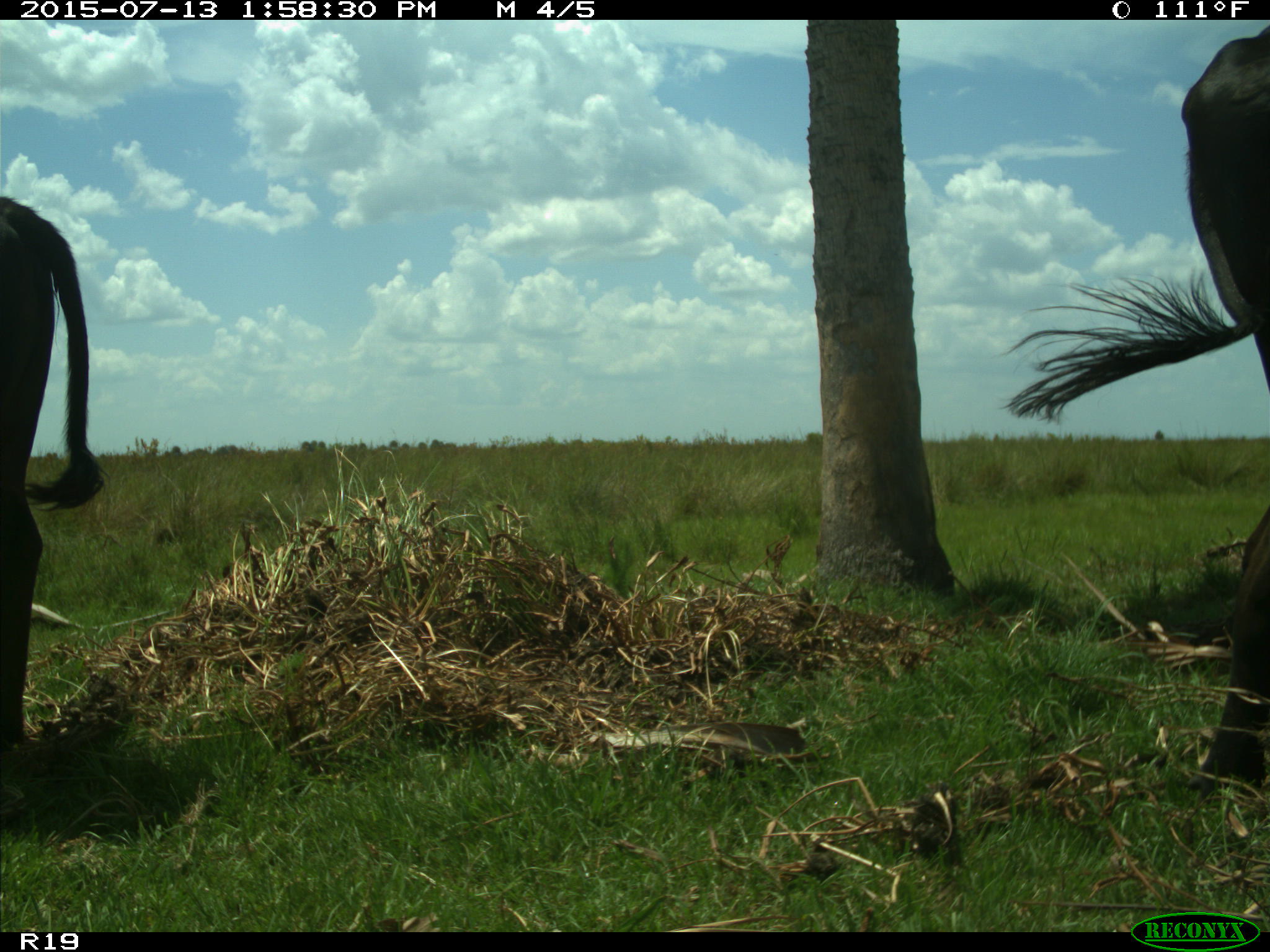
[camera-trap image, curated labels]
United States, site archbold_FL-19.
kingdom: Animalia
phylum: Chordata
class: Mammalia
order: Artiodactyla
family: Bovidae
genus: Bos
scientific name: Bos taurus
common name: domestic cow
Bos taurus (domestic cow).